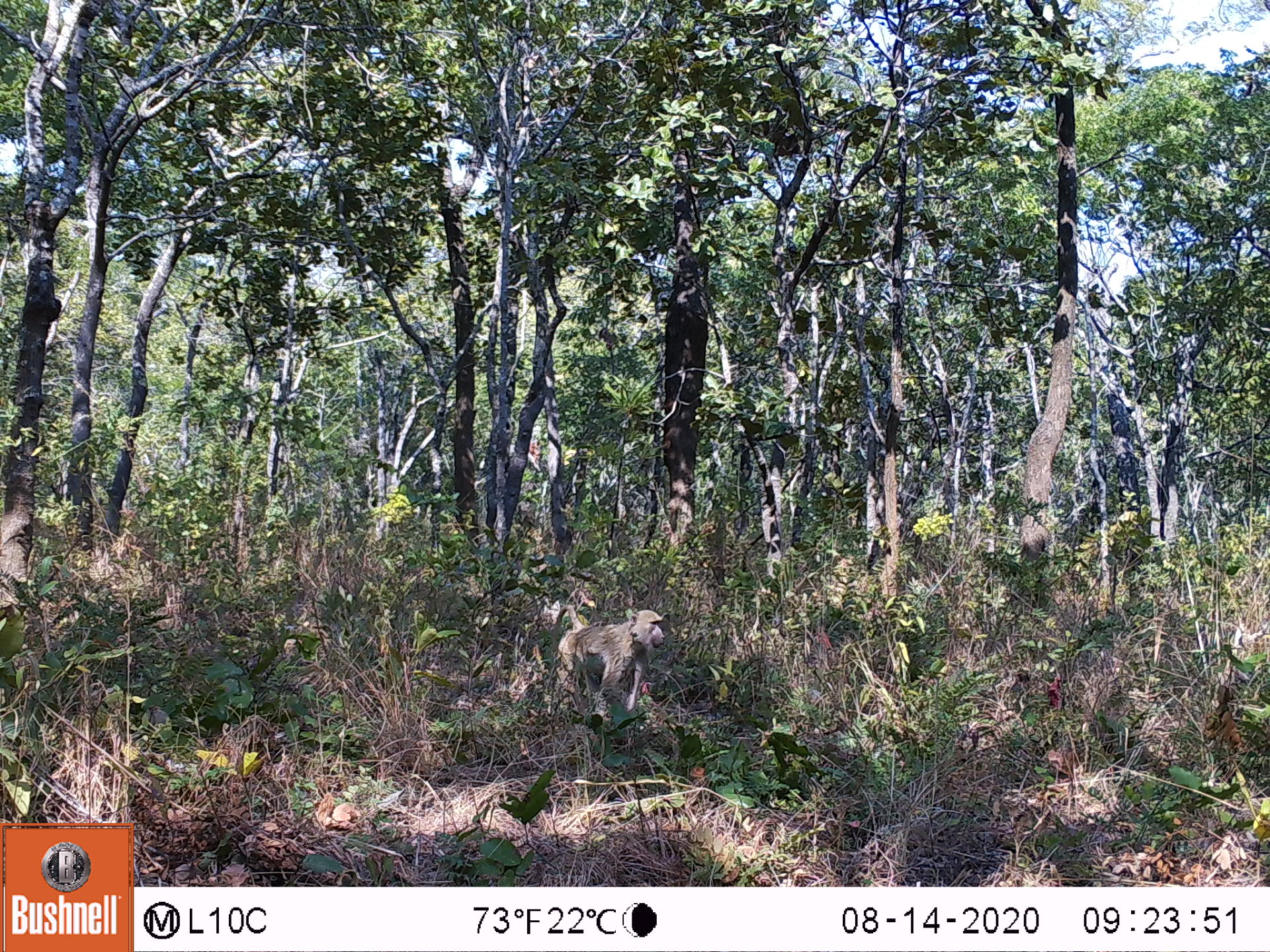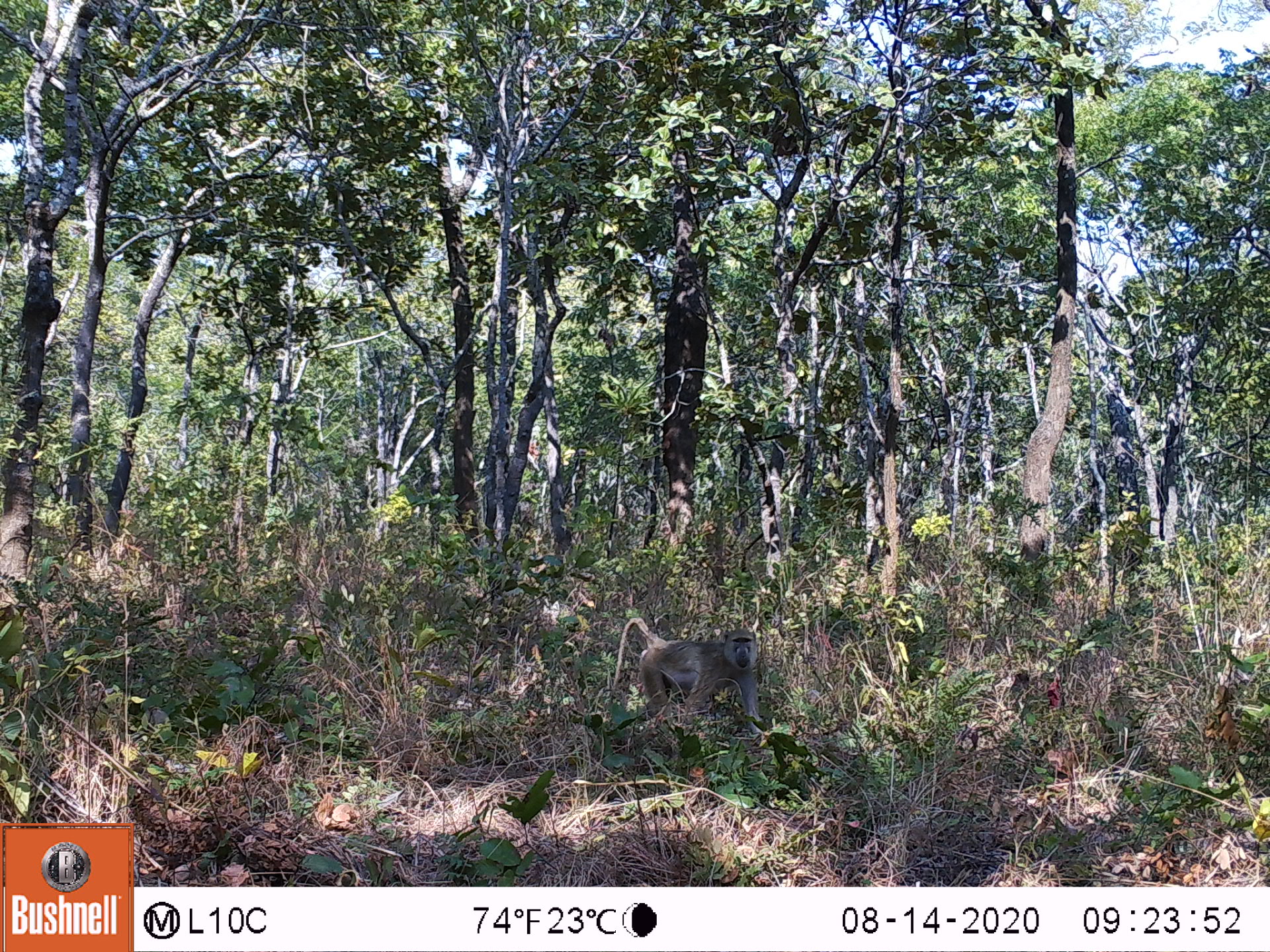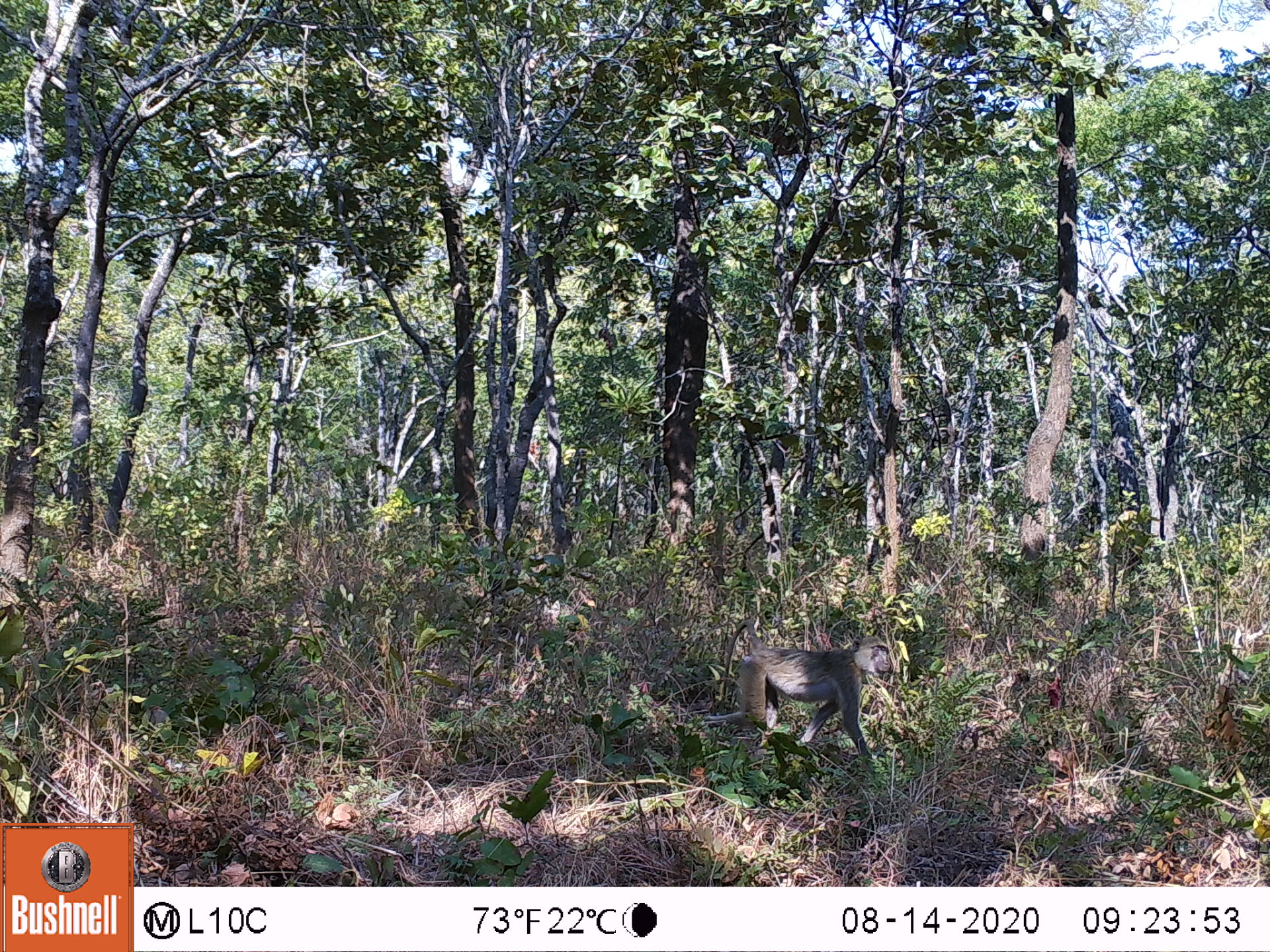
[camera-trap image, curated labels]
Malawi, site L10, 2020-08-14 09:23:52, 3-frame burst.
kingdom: Animalia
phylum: Chordata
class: Mammalia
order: Primates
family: Cercopithecidae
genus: Papio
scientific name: Papio cynocephalus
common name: yellow baboon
Yellow baboon (Papio cynocephalus), count 1.